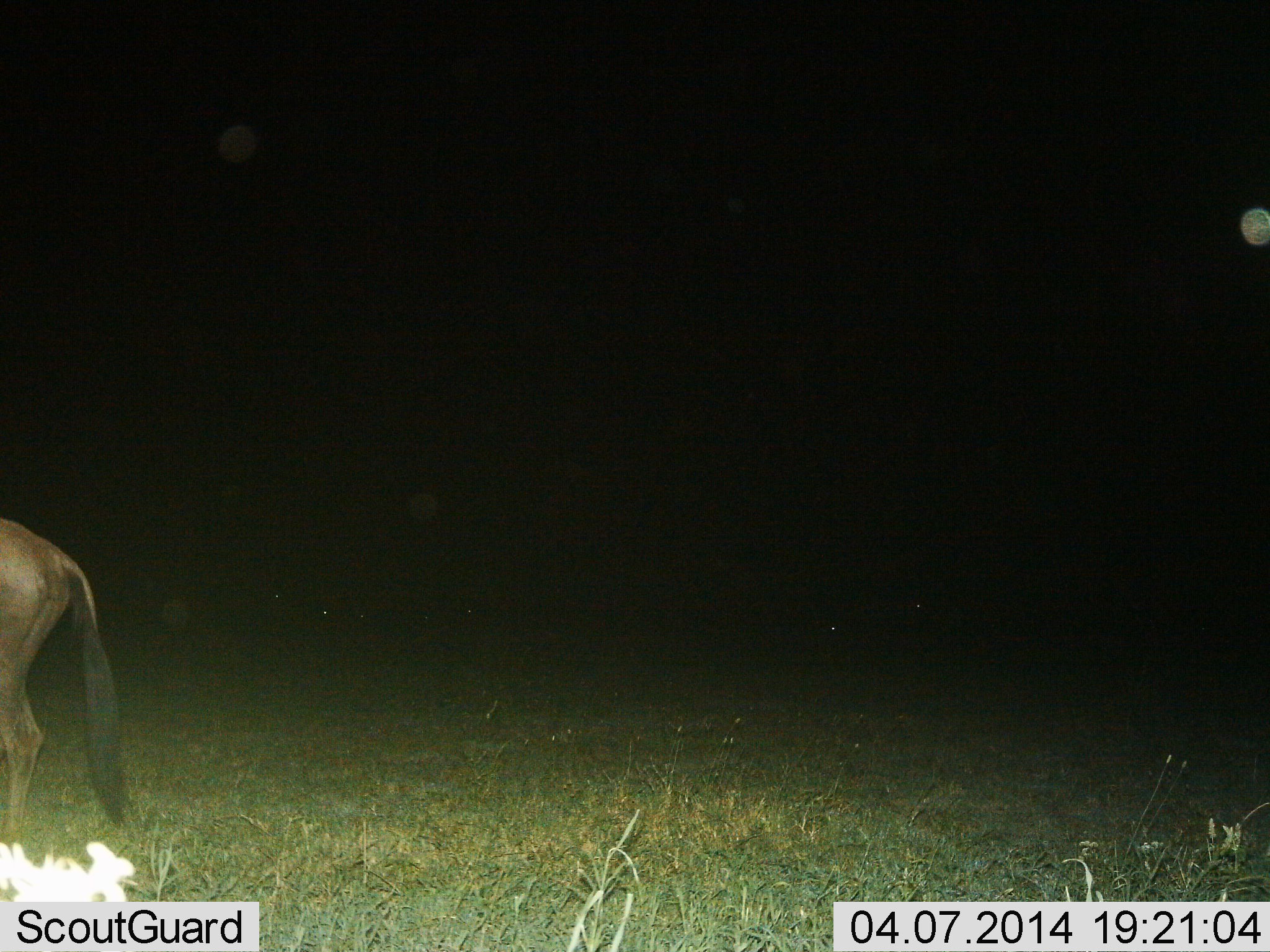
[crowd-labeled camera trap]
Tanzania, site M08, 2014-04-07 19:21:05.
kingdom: Animalia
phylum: Chordata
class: Mammalia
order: Artiodactyla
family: Bovidae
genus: Connochaetes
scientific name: Connochaetes taurinus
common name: blue wildebeest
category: wildebeest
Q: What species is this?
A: Wildebeest (blue wildebeest) (Connochaetes taurinus).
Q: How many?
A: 1.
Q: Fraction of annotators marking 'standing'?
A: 70%.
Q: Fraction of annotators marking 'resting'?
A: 10%.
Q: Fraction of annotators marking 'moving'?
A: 30%.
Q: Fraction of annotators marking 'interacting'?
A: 0%.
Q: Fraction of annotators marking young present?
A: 0%.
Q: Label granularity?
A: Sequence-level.